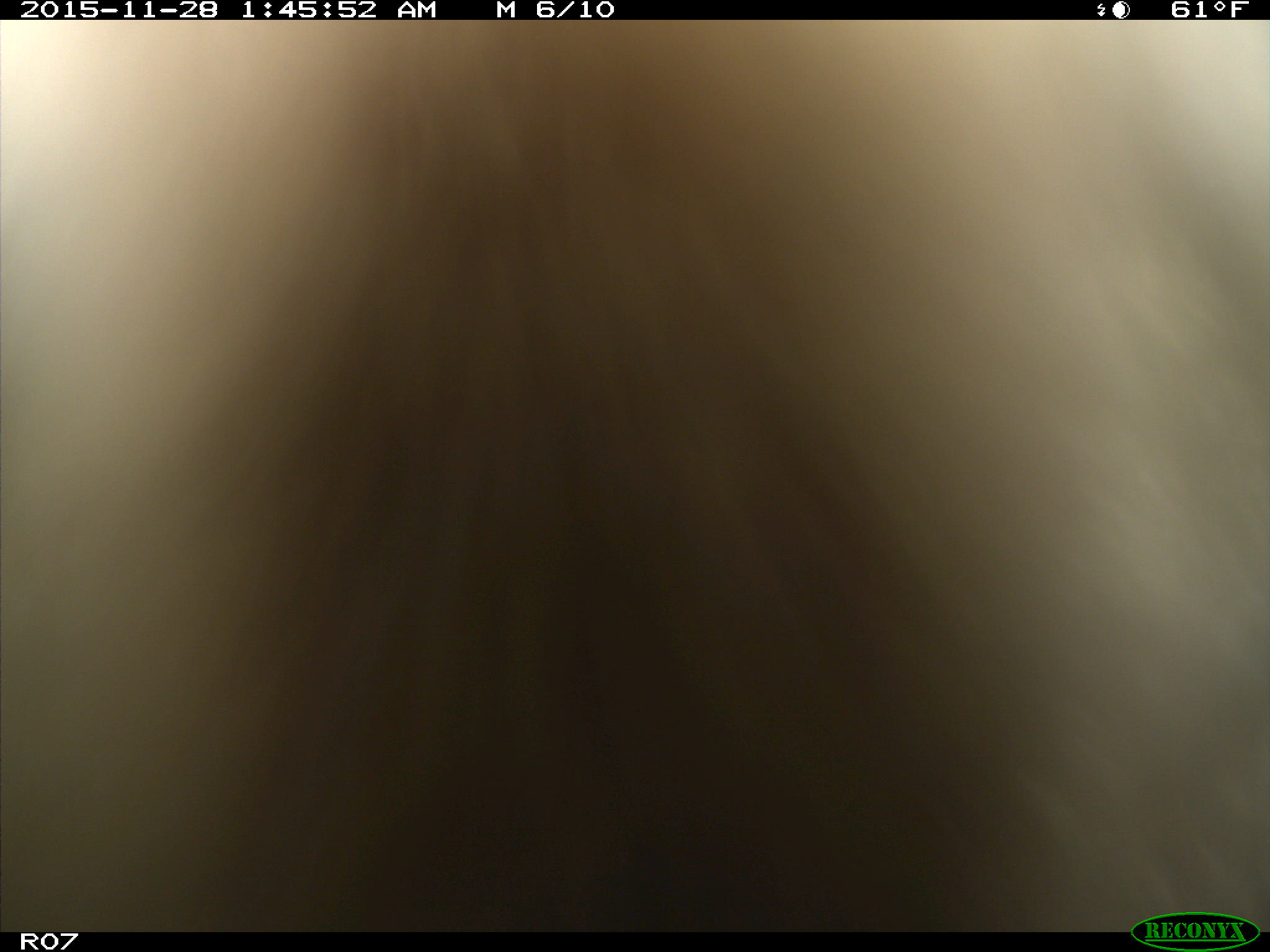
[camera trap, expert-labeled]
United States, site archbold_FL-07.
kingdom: Animalia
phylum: Chordata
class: Mammalia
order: Artiodactyla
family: Bovidae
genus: Bos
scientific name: Bos taurus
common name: domestic cow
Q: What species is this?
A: Bos taurus (domestic cow).